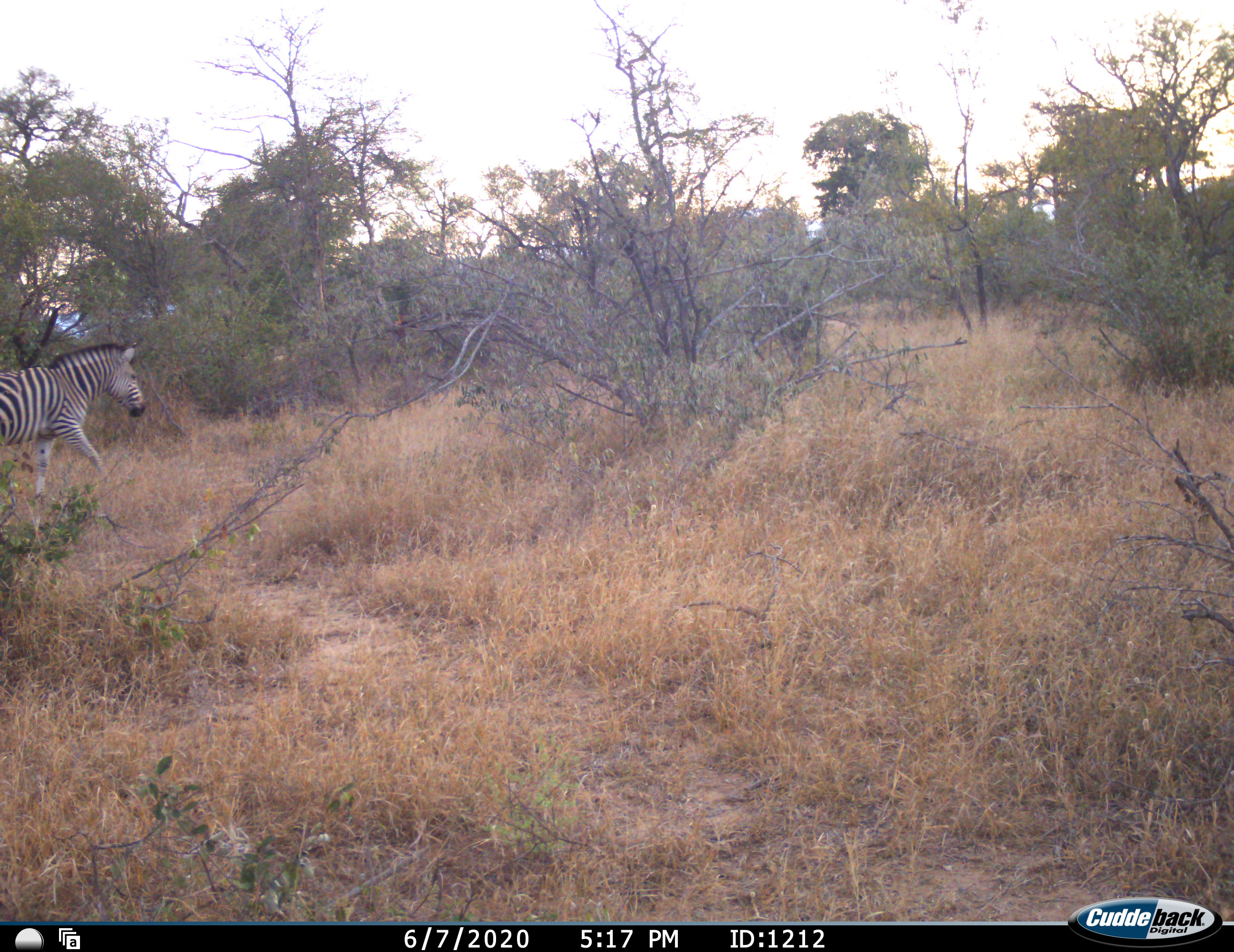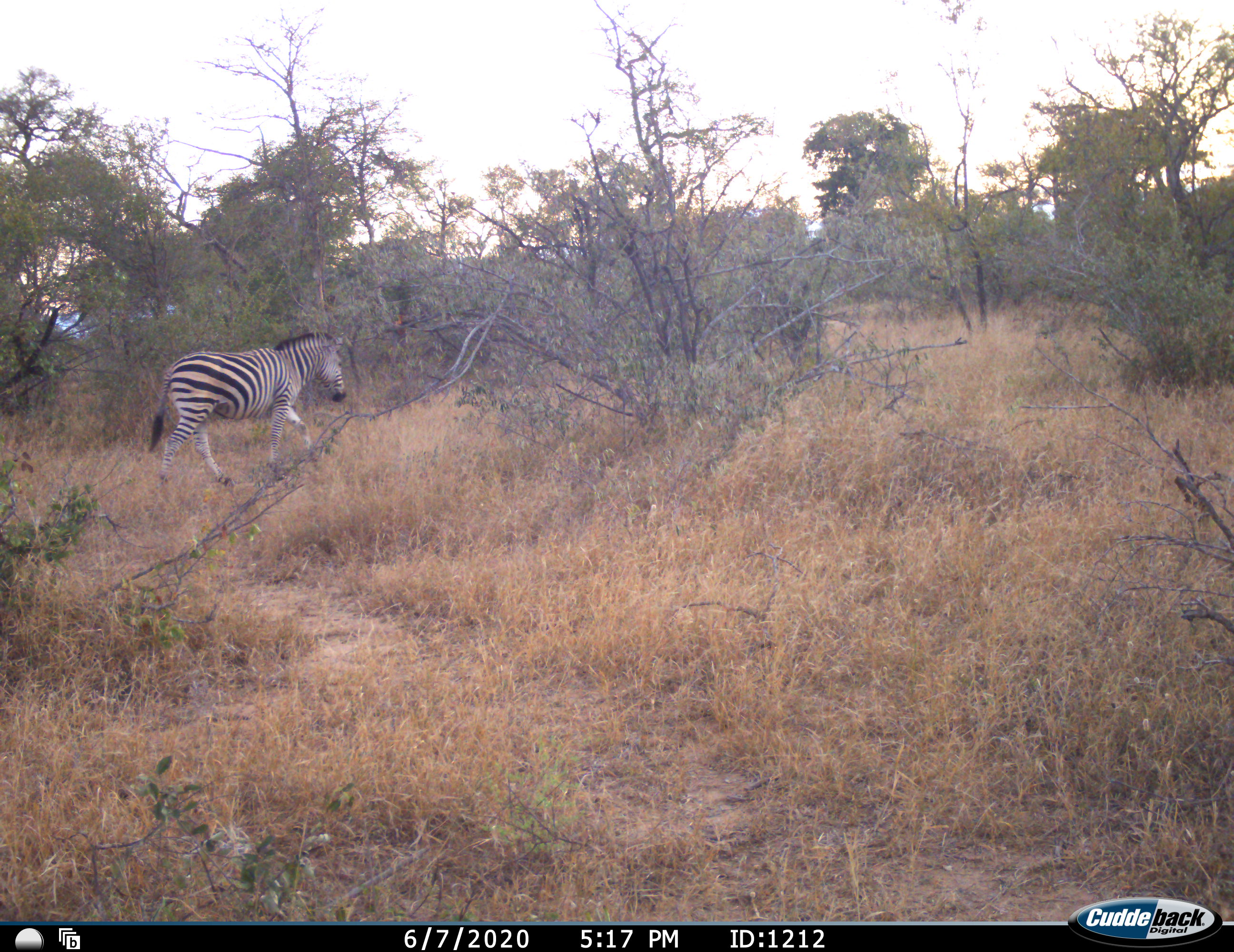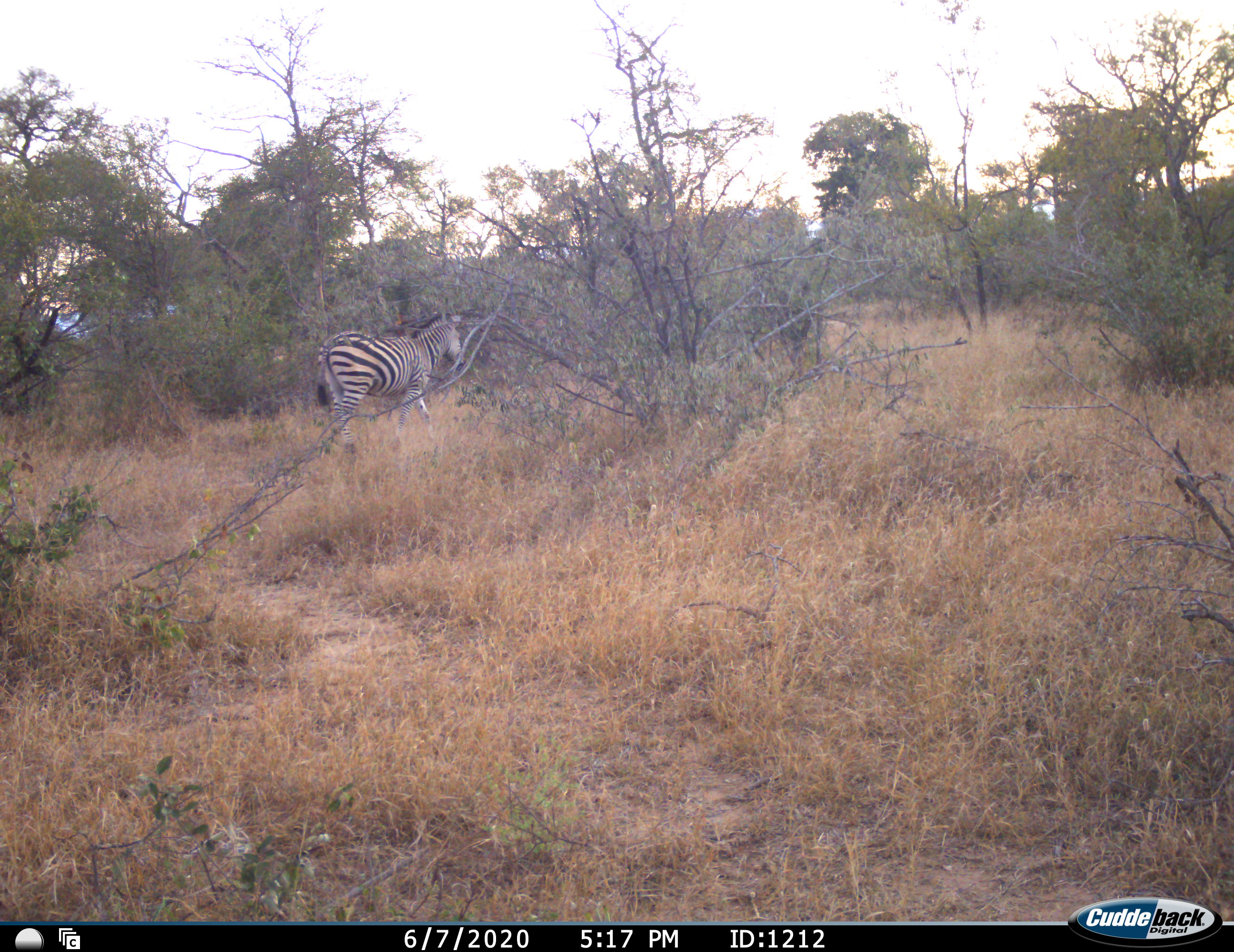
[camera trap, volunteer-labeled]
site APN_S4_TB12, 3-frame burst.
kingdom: Animalia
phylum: Chordata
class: Mammalia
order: Perissodactyla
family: Equidae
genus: Equus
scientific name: Equus quagga burchellii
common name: burchell's zebra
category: zebraburchells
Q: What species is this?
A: Zebraburchells (burchell's zebra) (Equus quagga burchellii).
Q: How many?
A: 1.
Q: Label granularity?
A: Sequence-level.